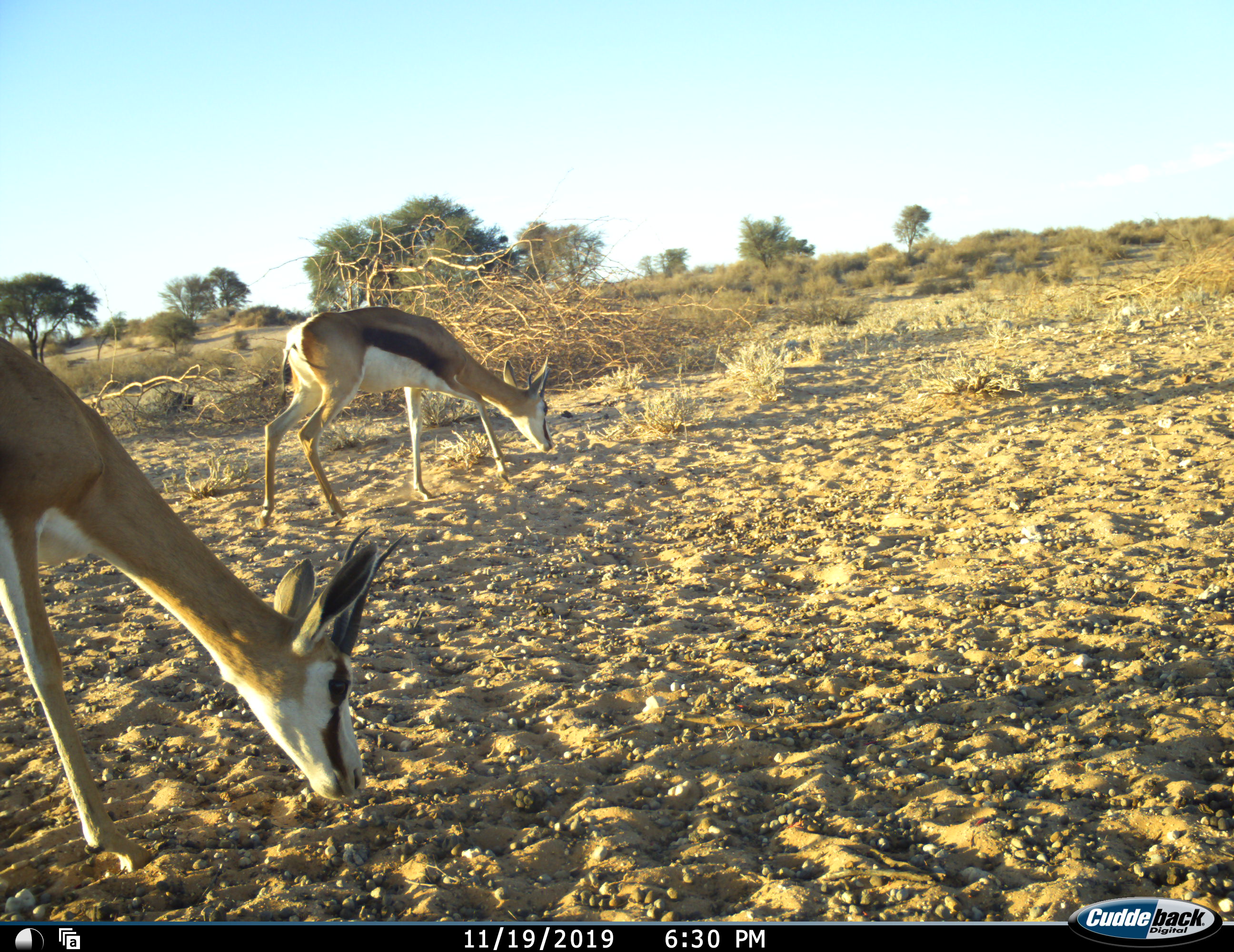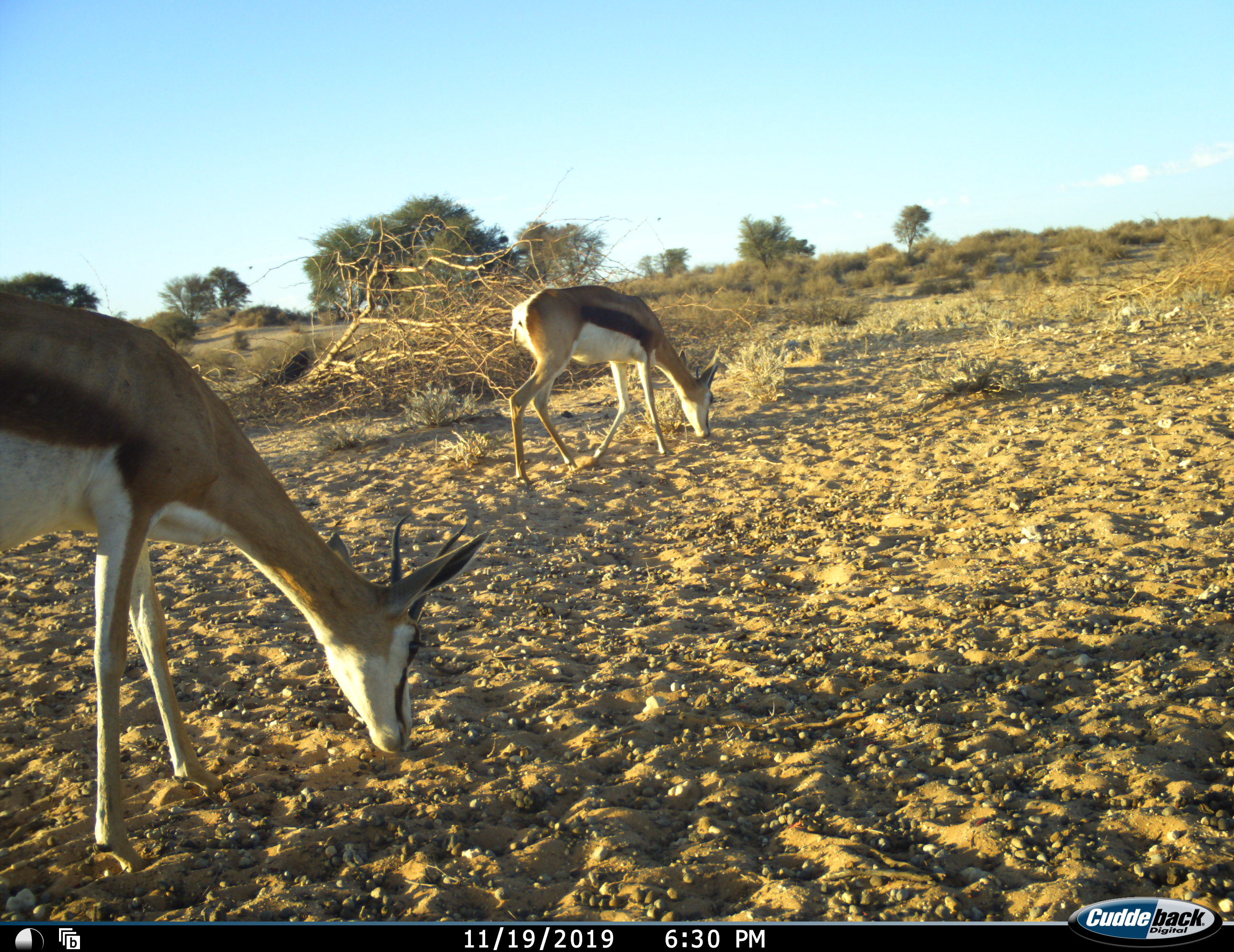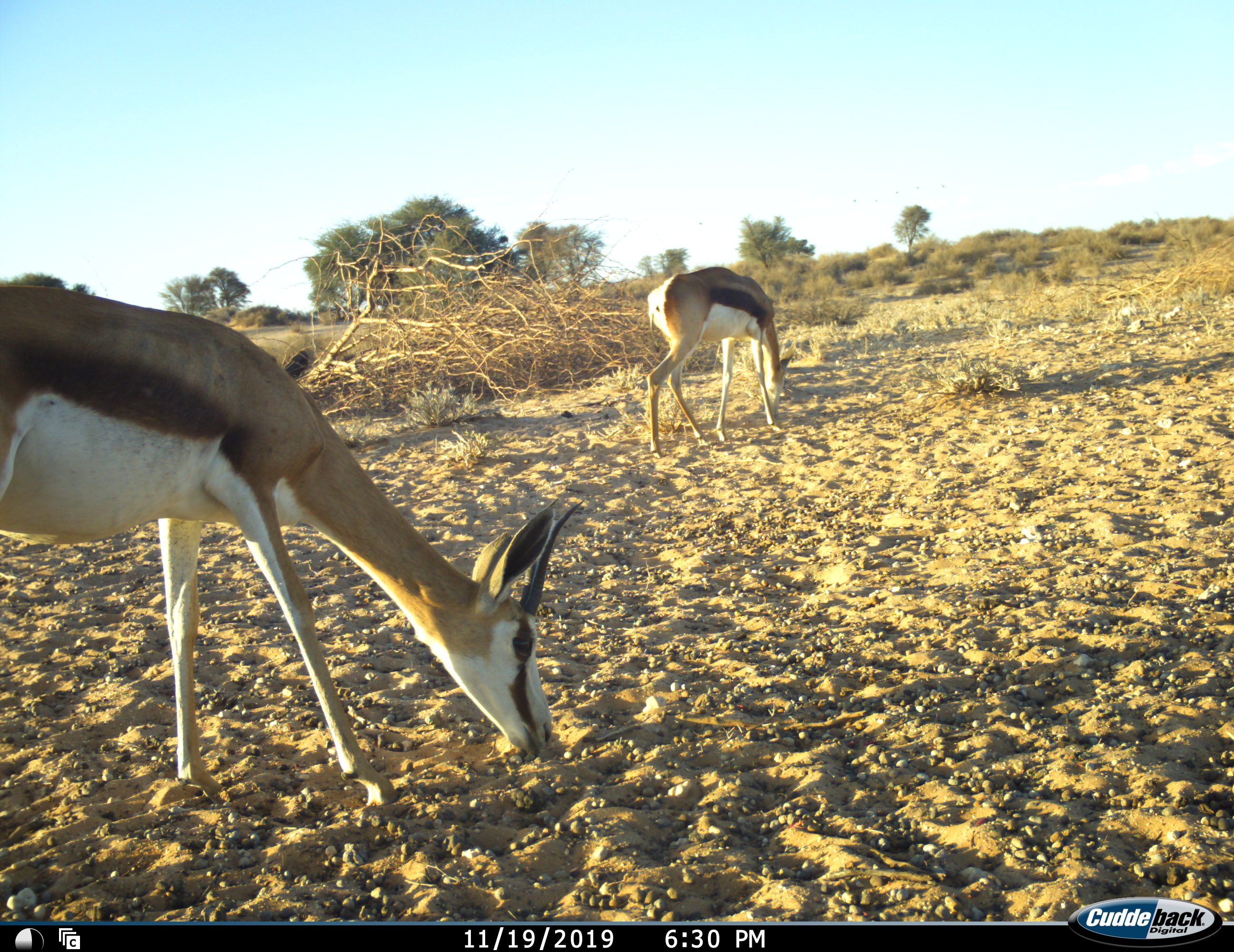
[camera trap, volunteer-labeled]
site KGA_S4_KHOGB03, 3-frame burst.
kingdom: Animalia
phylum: Chordata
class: Mammalia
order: Artiodactyla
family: Bovidae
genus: Antidorcas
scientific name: Antidorcas marsupialis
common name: springbok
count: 2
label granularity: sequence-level